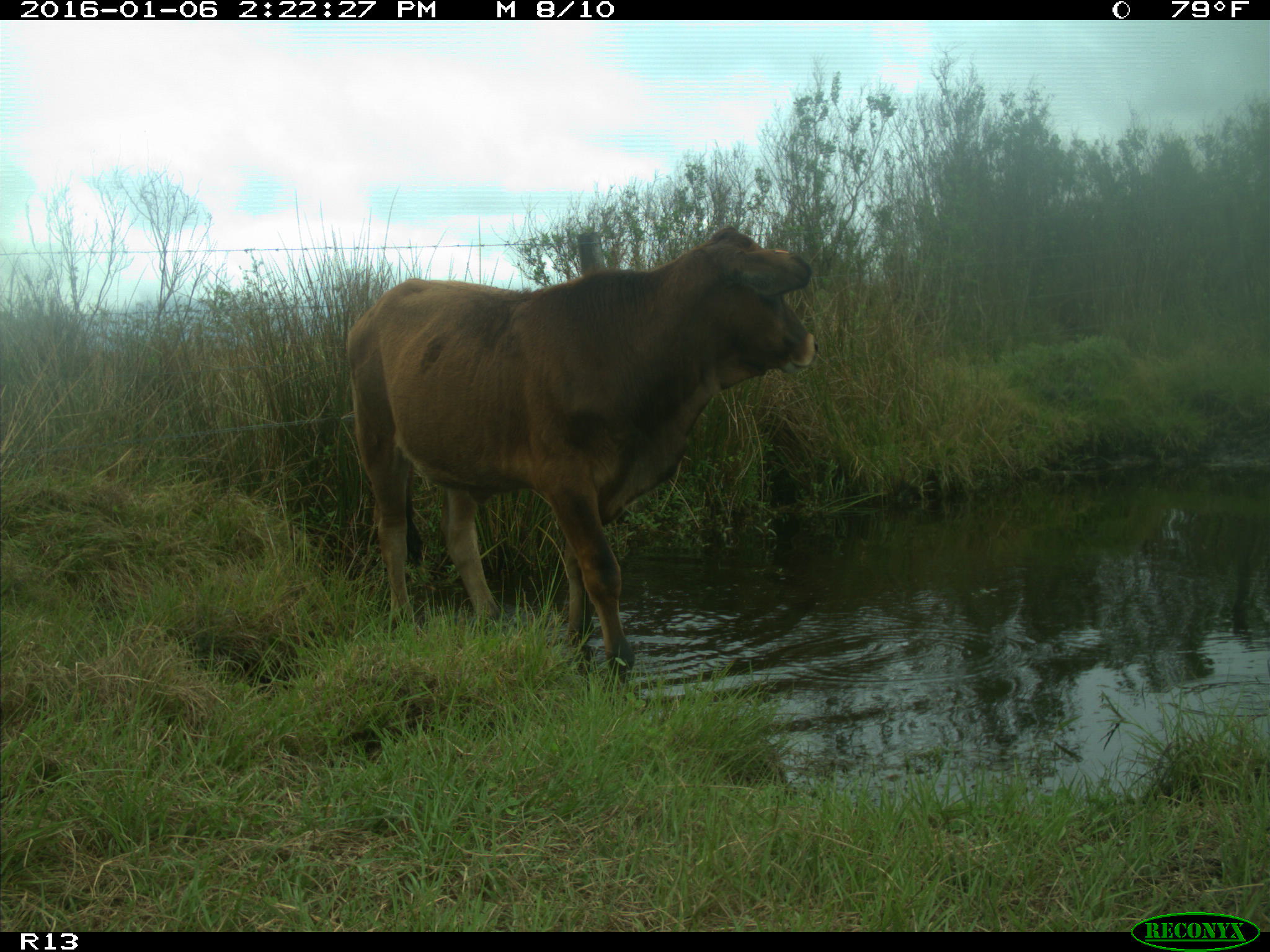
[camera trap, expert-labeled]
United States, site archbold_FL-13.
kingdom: Animalia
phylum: Chordata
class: Mammalia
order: Artiodactyla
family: Bovidae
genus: Bos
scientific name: Bos taurus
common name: domestic cow